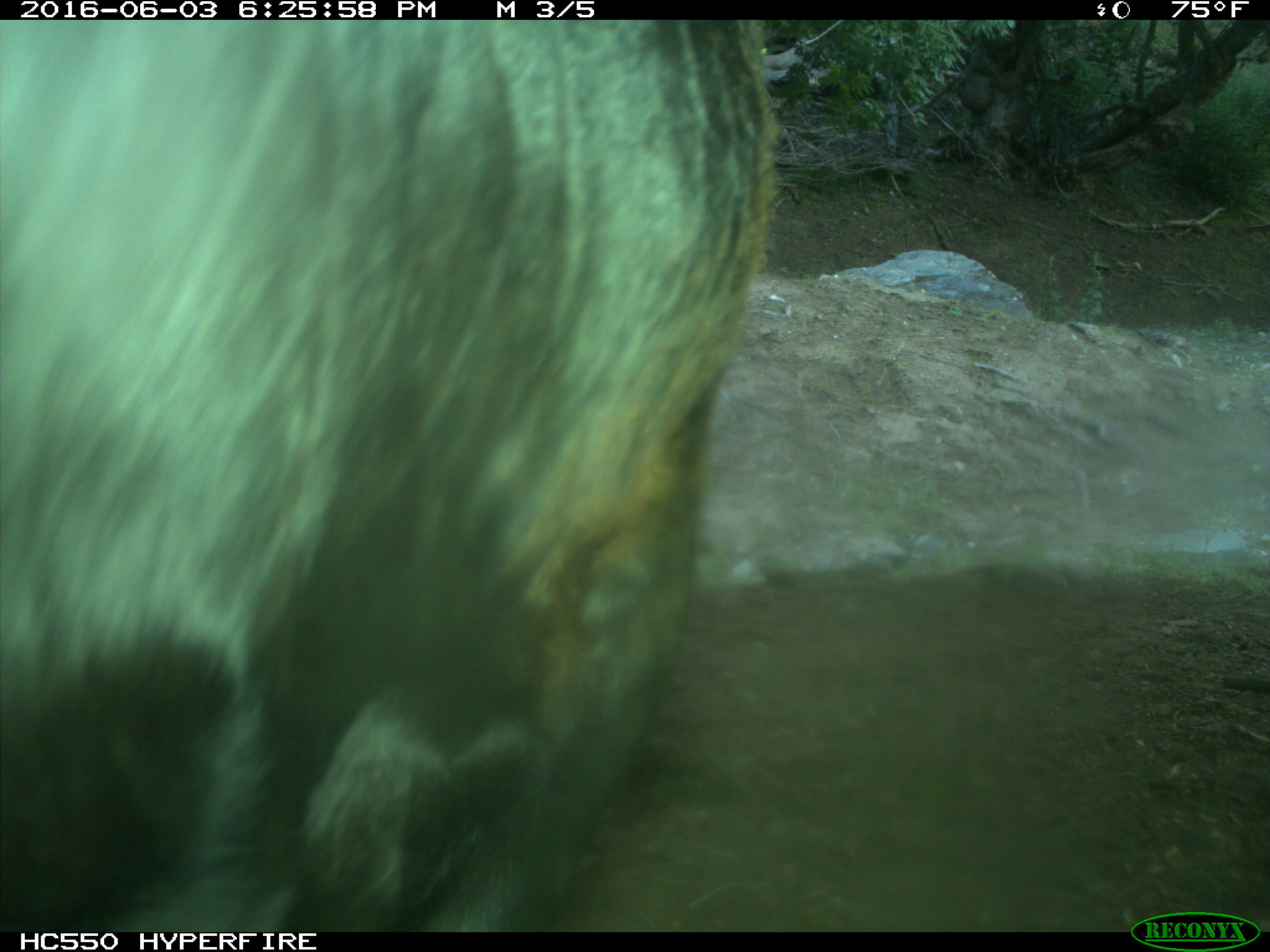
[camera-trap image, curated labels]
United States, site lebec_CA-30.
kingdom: Animalia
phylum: Chordata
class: Mammalia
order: Artiodactyla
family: Bovidae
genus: Bos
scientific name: Bos taurus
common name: domestic cow